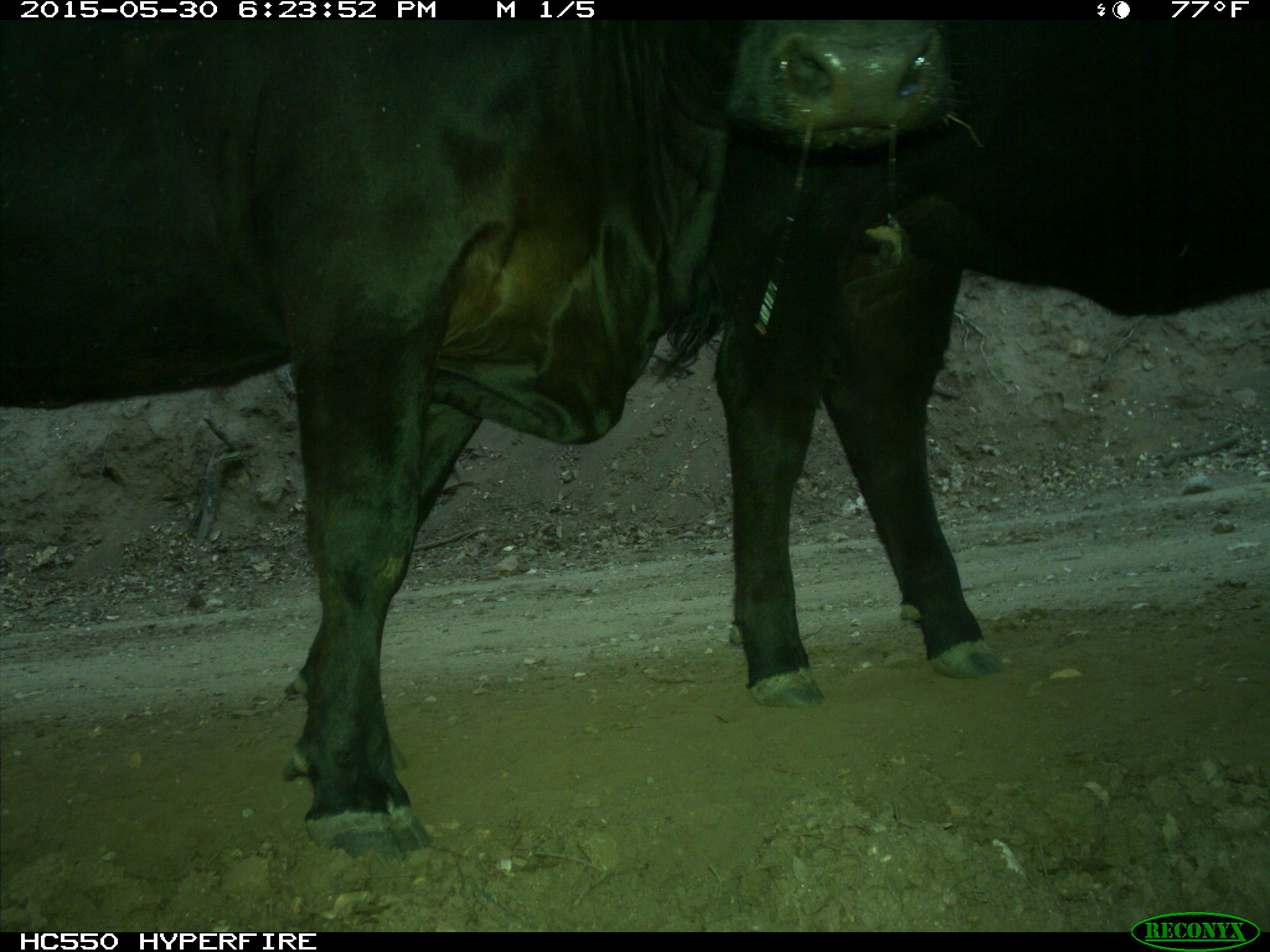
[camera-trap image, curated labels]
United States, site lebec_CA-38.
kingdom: Animalia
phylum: Chordata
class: Mammalia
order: Artiodactyla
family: Bovidae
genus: Bos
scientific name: Bos taurus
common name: domestic cow